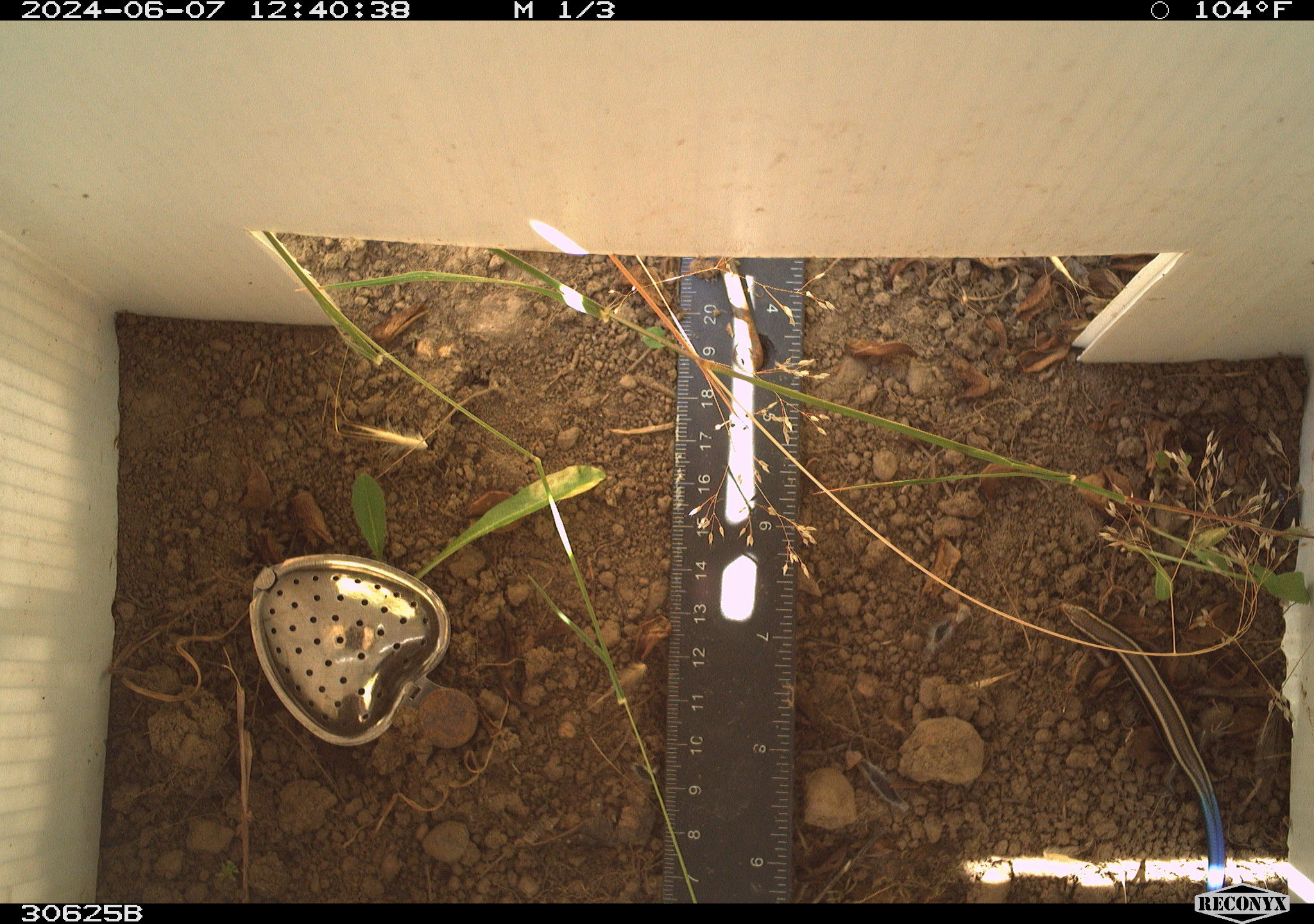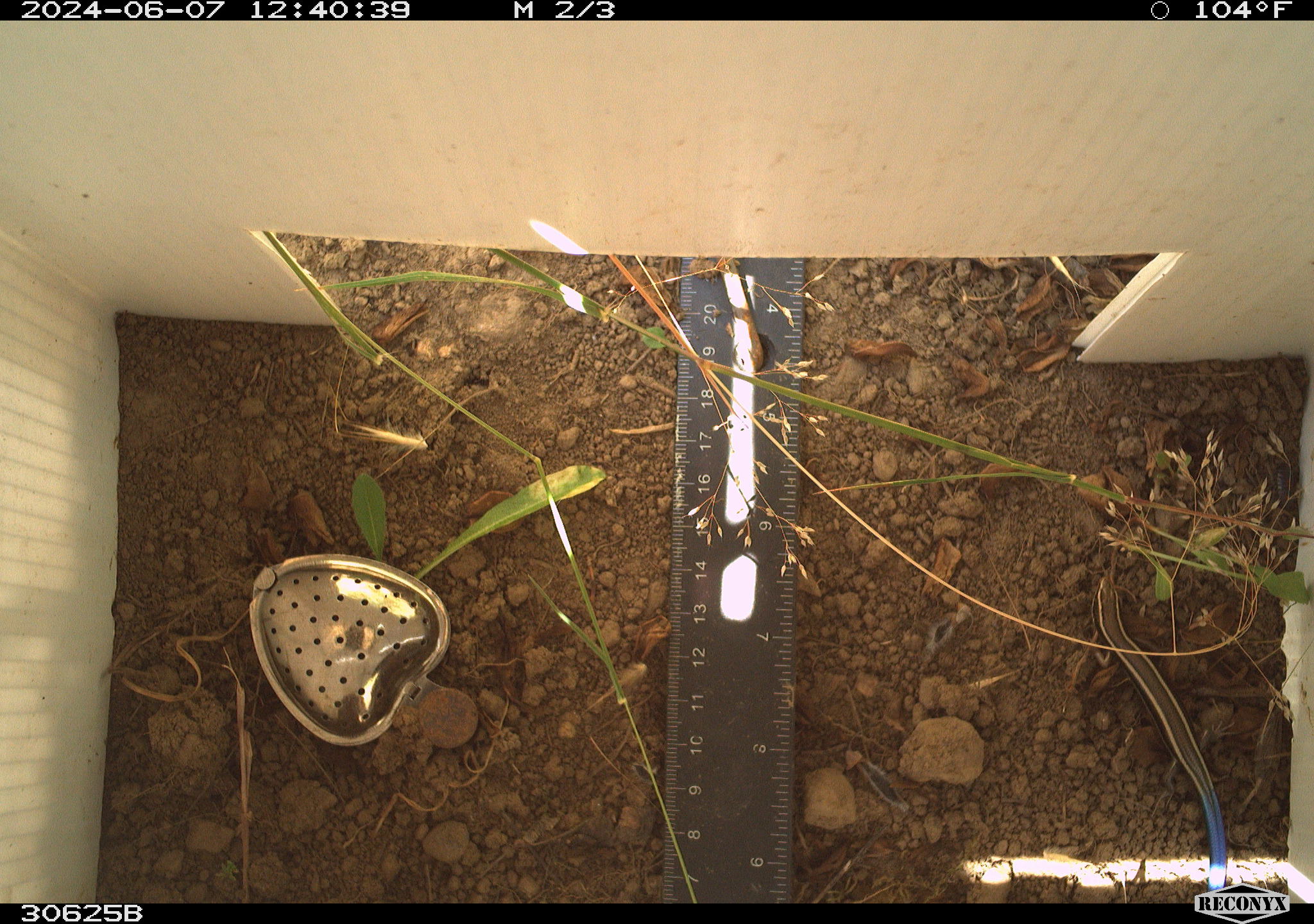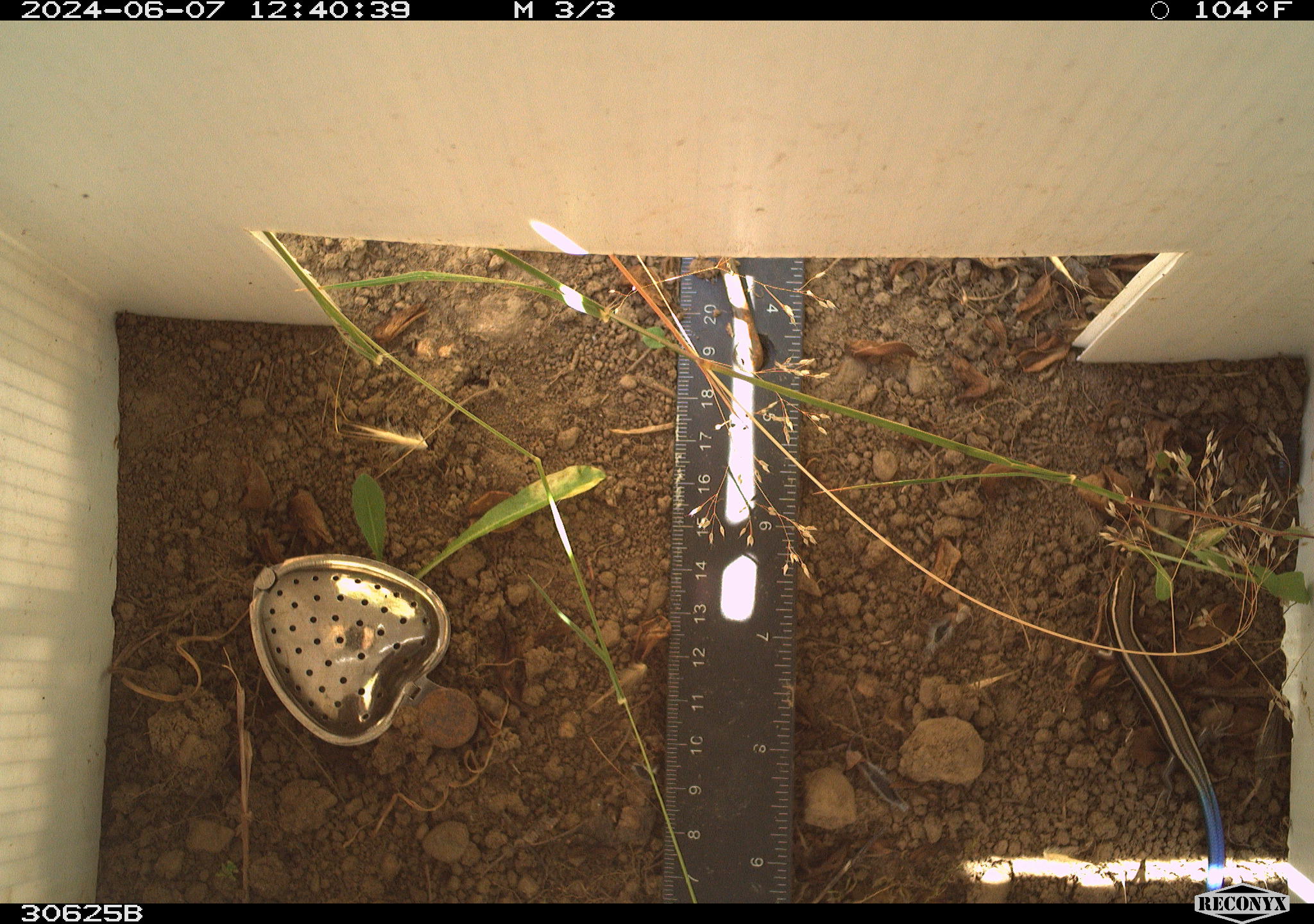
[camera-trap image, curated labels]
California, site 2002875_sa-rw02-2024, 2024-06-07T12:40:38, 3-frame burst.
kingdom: Animalia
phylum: Chordata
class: Reptilia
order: Squamata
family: Scincidae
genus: Plestiodon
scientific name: Plestiodon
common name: blue-tailed skinks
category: plestiodon species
Plestiodon species (blue-tailed skinks) (Plestiodon).